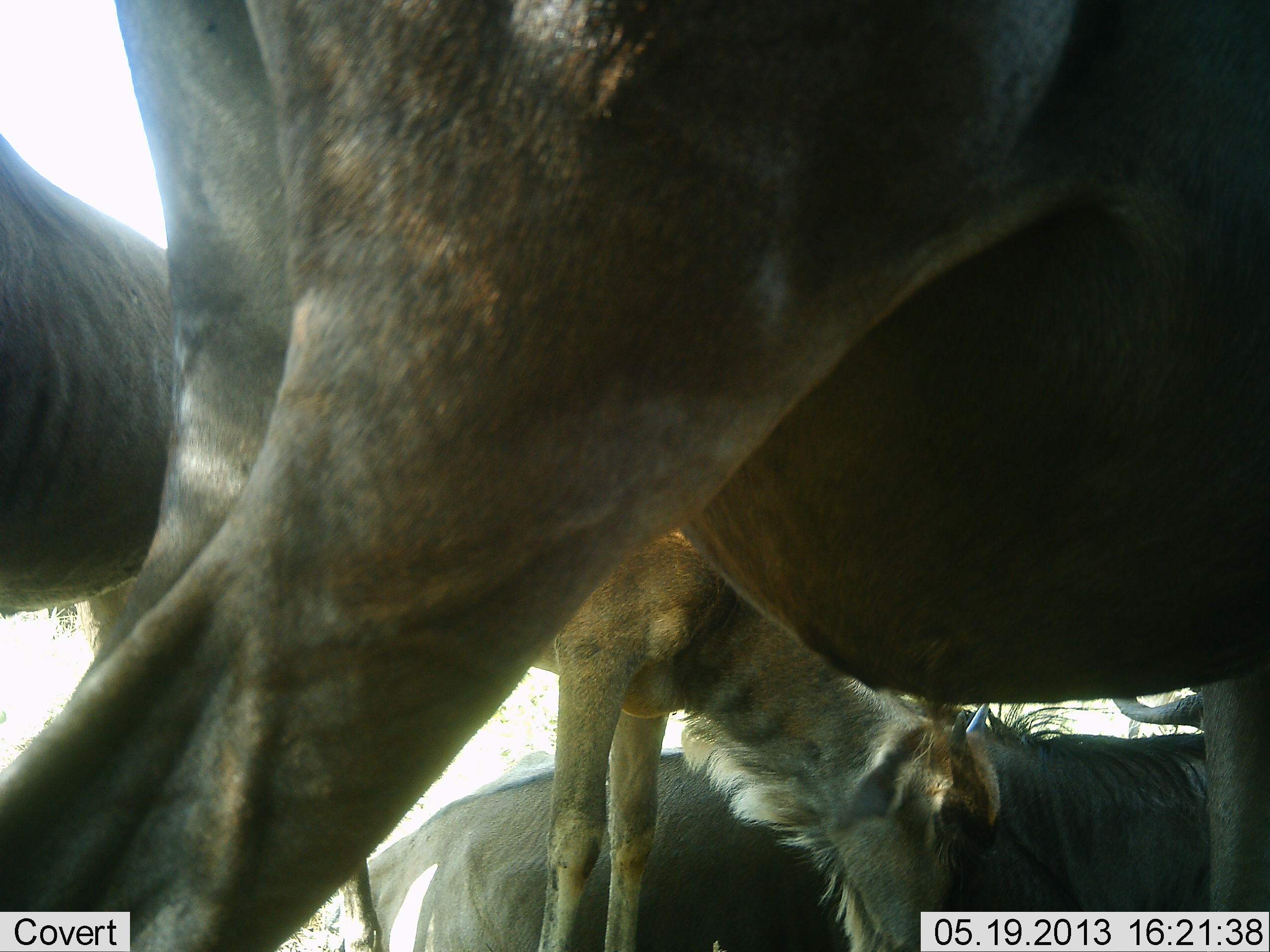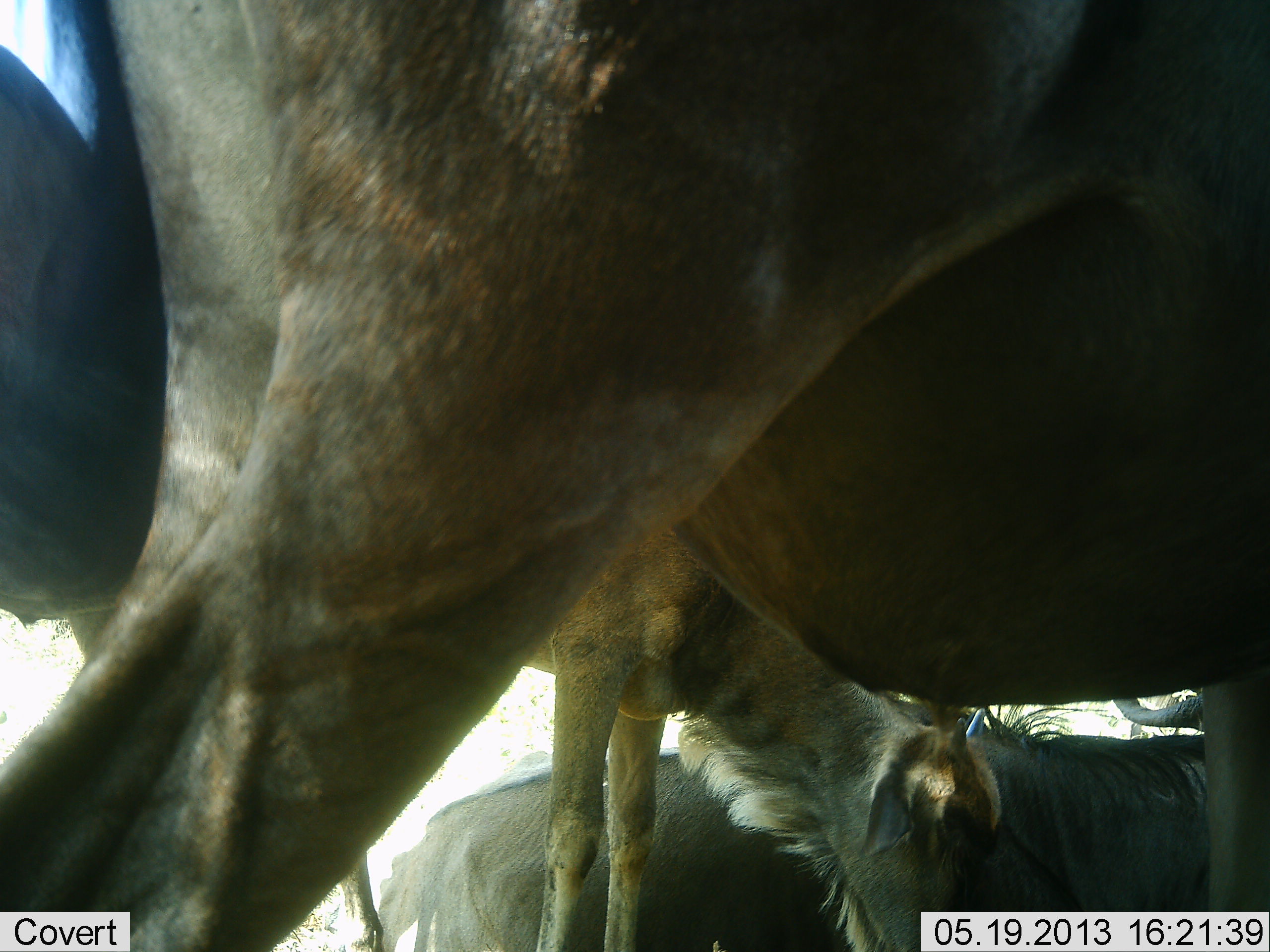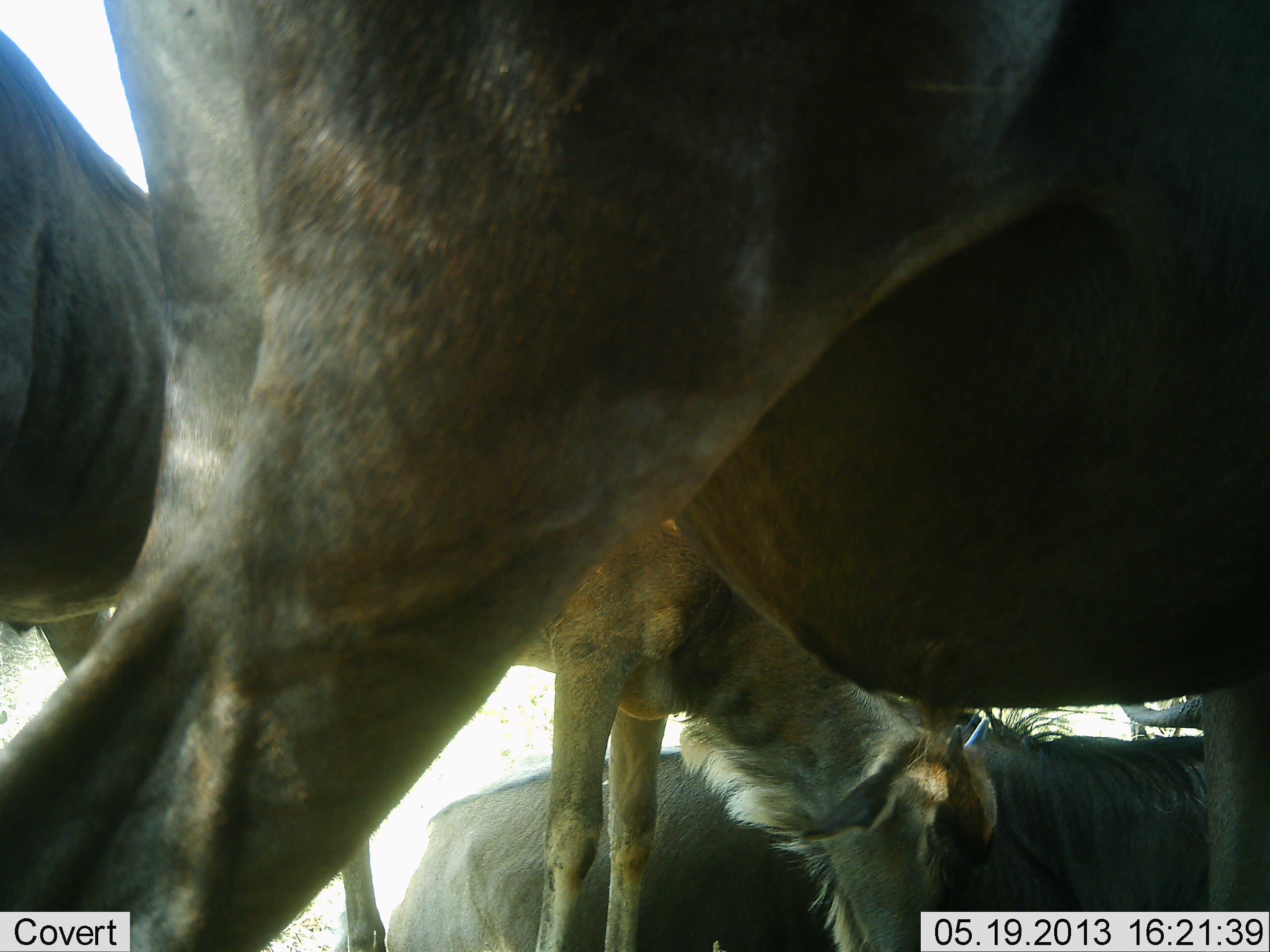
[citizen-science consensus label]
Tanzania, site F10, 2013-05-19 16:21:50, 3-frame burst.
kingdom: Animalia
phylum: Chordata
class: Mammalia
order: Artiodactyla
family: Bovidae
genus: Connochaetes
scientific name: Connochaetes taurinus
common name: blue wildebeest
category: wildebeest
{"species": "wildebeest (blue wildebeest) (Connochaetes taurinus)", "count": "4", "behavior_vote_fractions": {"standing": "90%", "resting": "50%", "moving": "10%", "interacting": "20%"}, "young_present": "60%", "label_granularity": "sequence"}